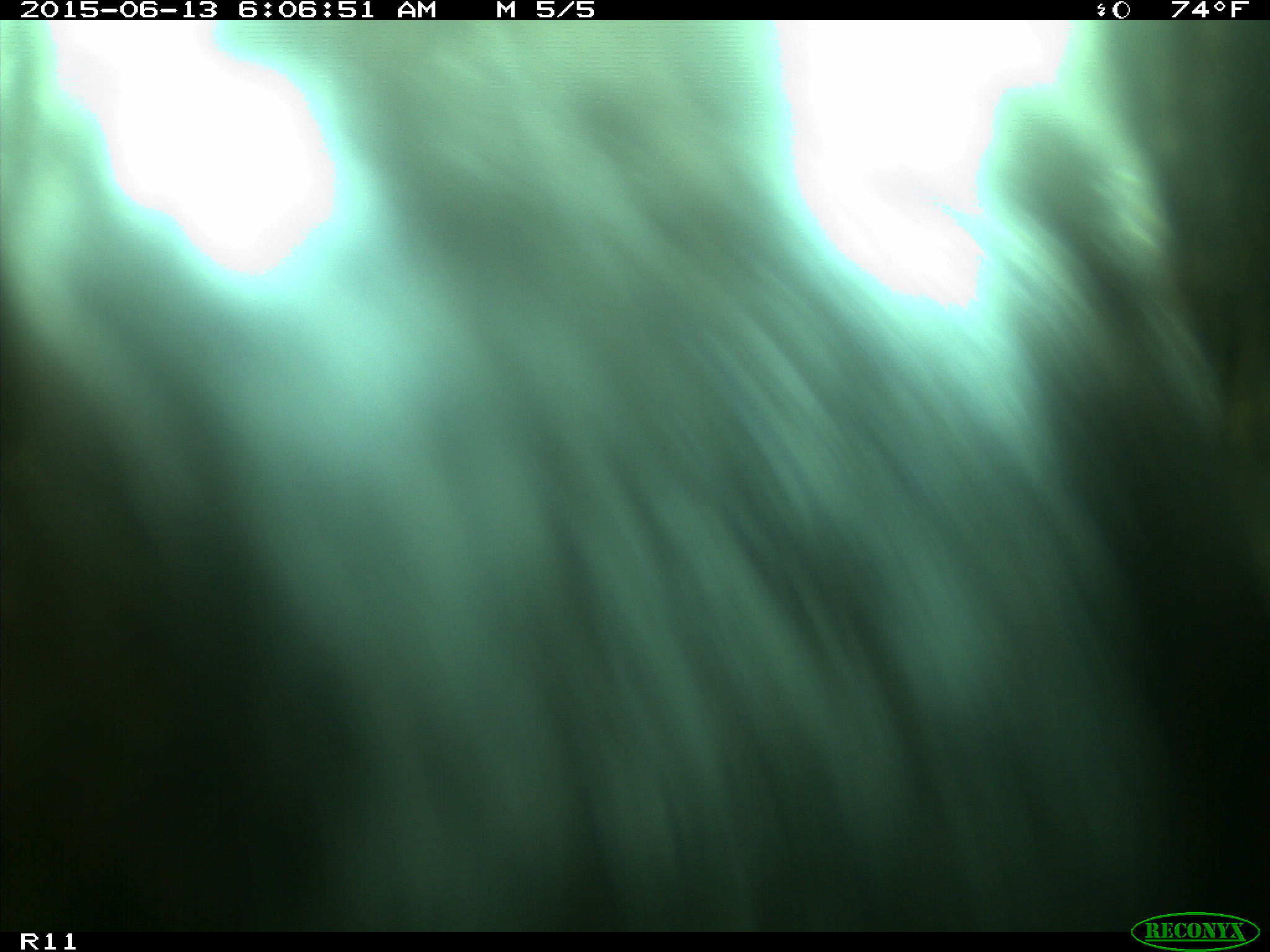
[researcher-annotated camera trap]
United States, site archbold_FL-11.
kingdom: Animalia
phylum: Chordata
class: Mammalia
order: Artiodactyla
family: Bovidae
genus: Bos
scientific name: Bos taurus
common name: domestic cow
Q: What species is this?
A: Bos taurus (domestic cow).